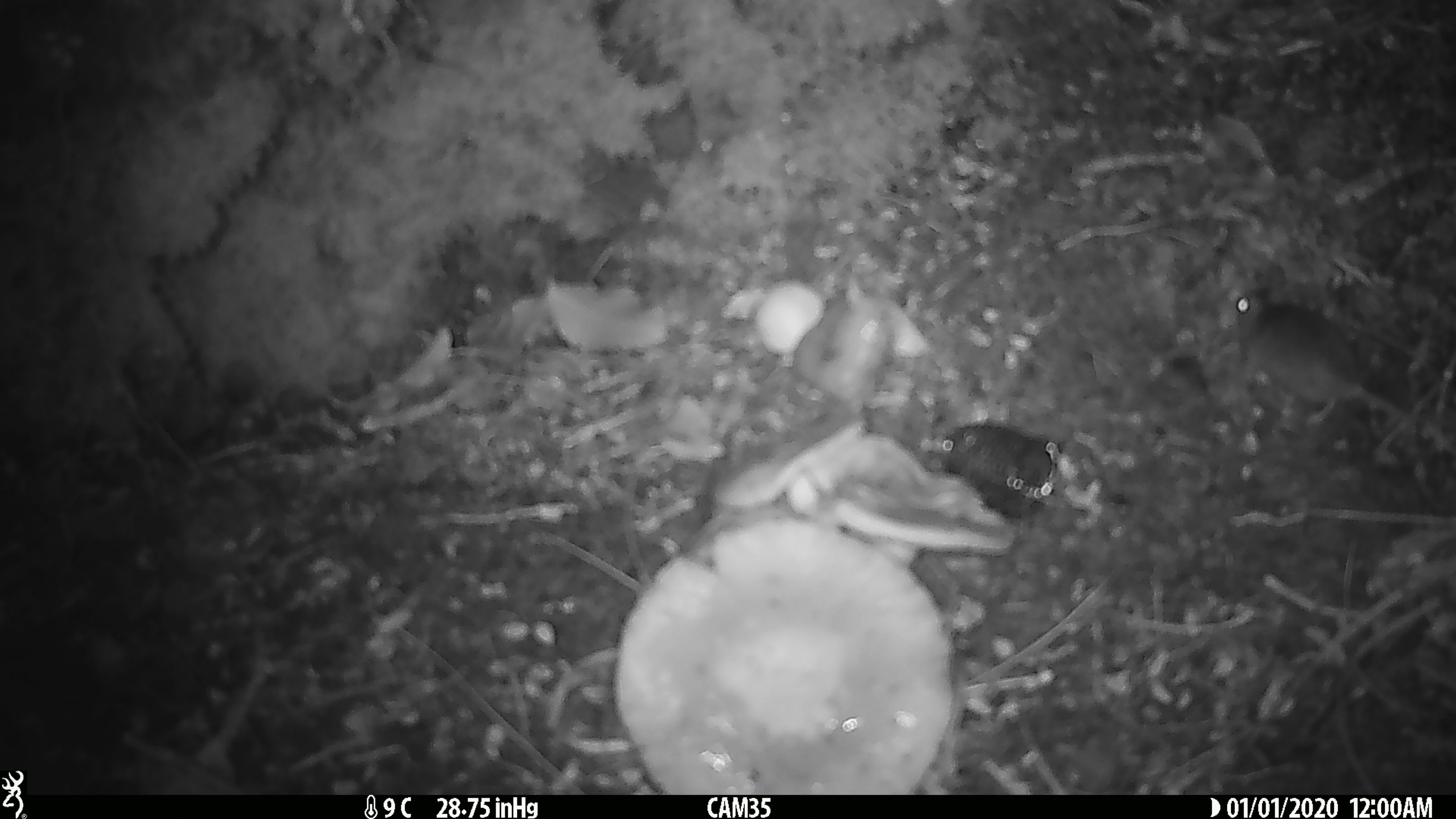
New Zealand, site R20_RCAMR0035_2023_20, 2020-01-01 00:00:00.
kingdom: Animalia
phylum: Chordata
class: Mammalia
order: Rodentia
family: Muridae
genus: Mus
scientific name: Mus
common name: mouse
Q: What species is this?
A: Mouse (Mus).